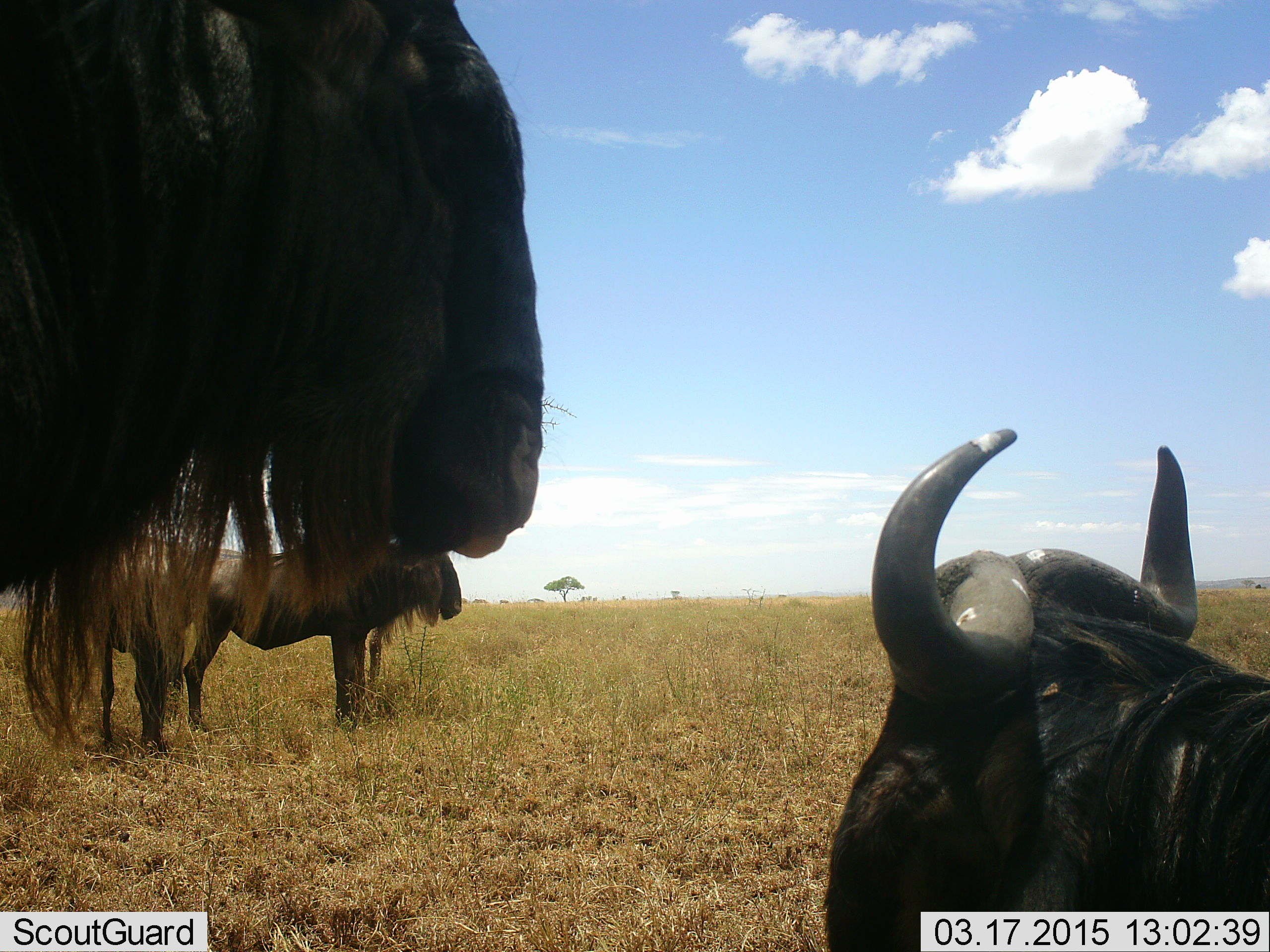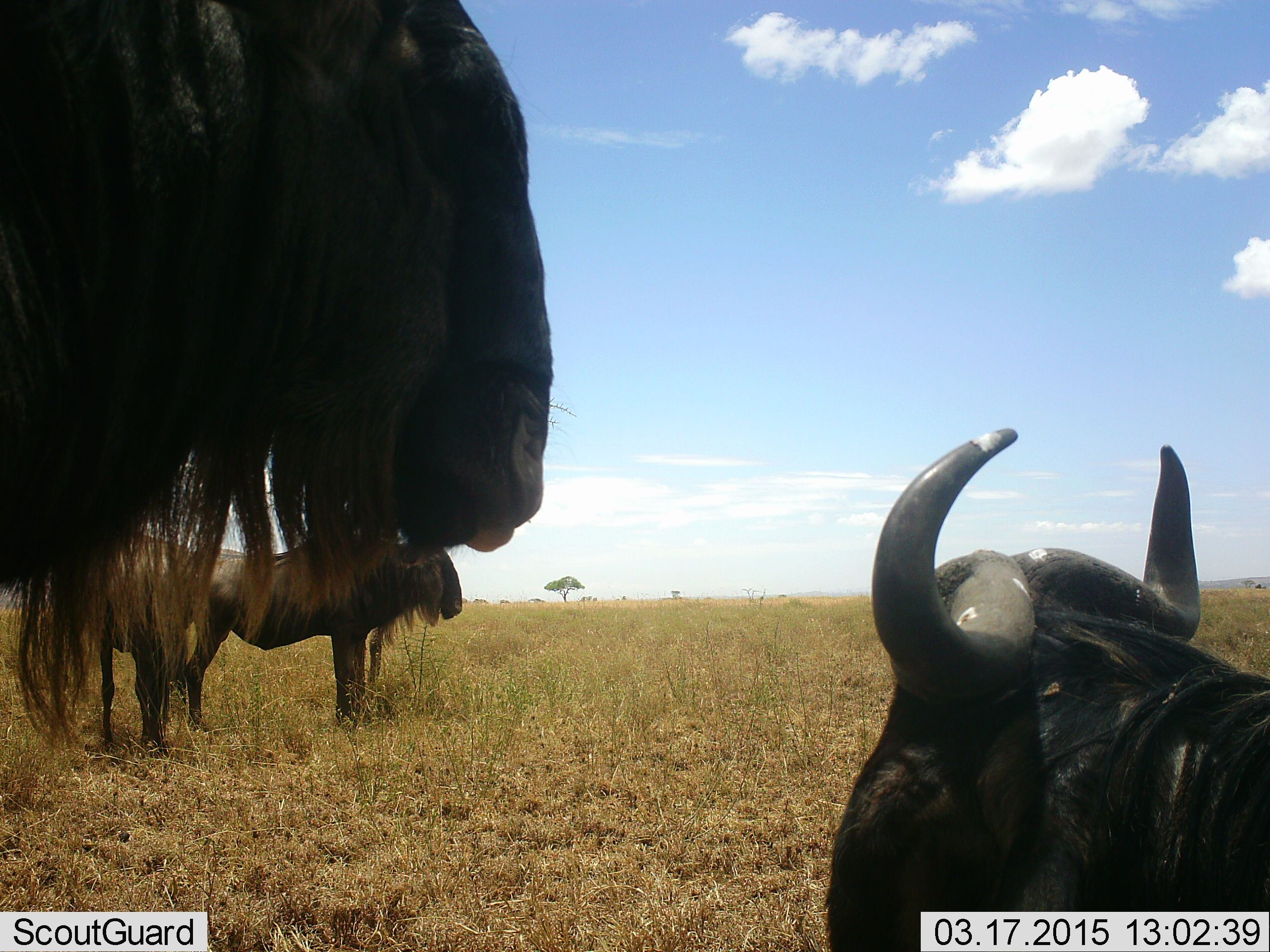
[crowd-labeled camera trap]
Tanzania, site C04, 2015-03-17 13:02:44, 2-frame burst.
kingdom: Animalia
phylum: Chordata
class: Mammalia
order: Artiodactyla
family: Bovidae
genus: Connochaetes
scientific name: Connochaetes taurinus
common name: blue wildebeest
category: wildebeest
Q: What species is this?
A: Wildebeest (blue wildebeest) (Connochaetes taurinus).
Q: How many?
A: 4.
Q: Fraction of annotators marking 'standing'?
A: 90%.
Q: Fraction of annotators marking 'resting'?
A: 80%.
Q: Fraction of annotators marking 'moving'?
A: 0%.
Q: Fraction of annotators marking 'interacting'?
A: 0%.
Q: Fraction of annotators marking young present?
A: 0%.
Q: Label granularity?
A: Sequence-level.